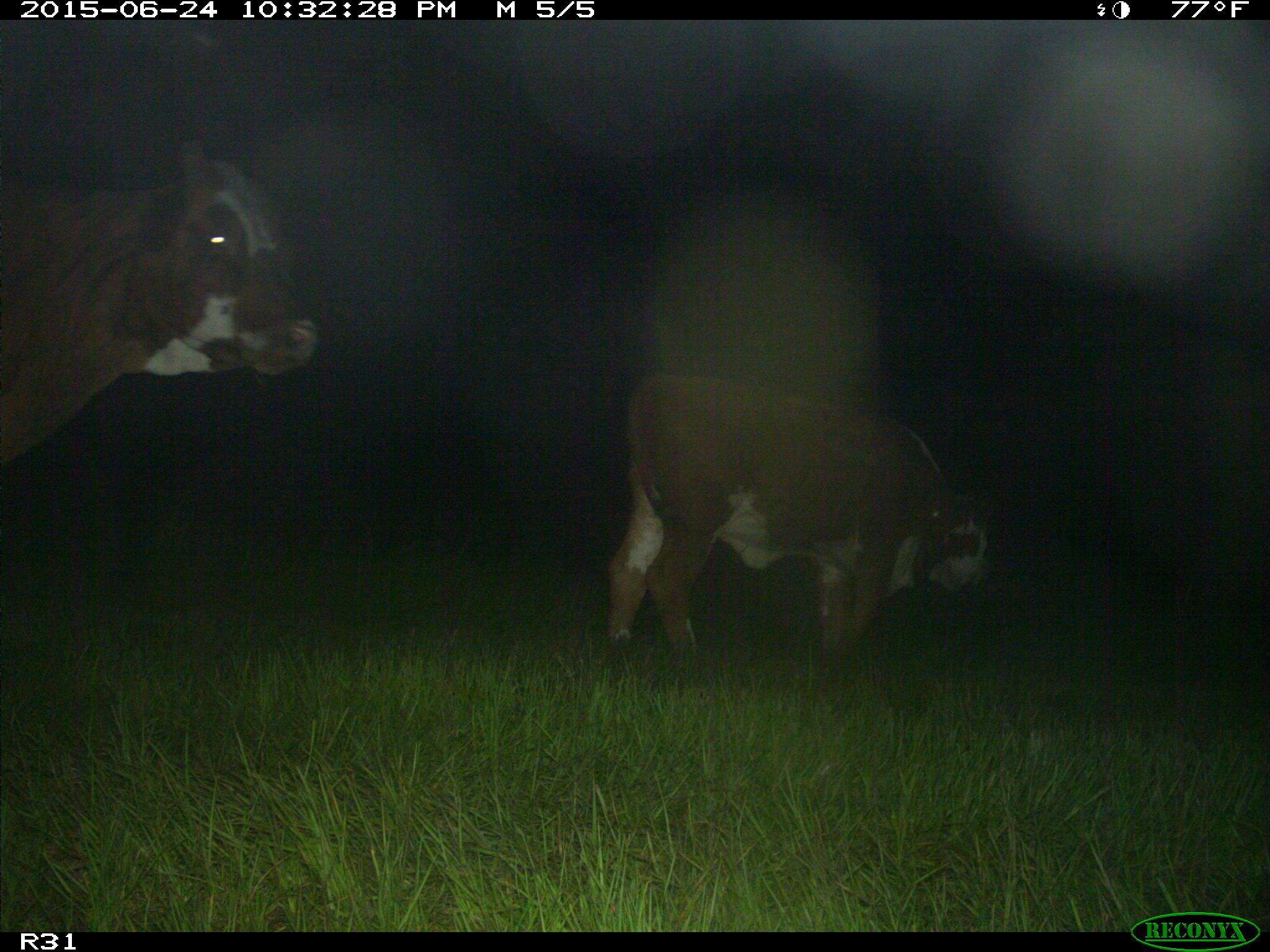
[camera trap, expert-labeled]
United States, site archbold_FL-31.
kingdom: Animalia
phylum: Chordata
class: Mammalia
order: Artiodactyla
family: Bovidae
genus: Bos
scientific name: Bos taurus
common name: domestic cow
Bos taurus (domestic cow).